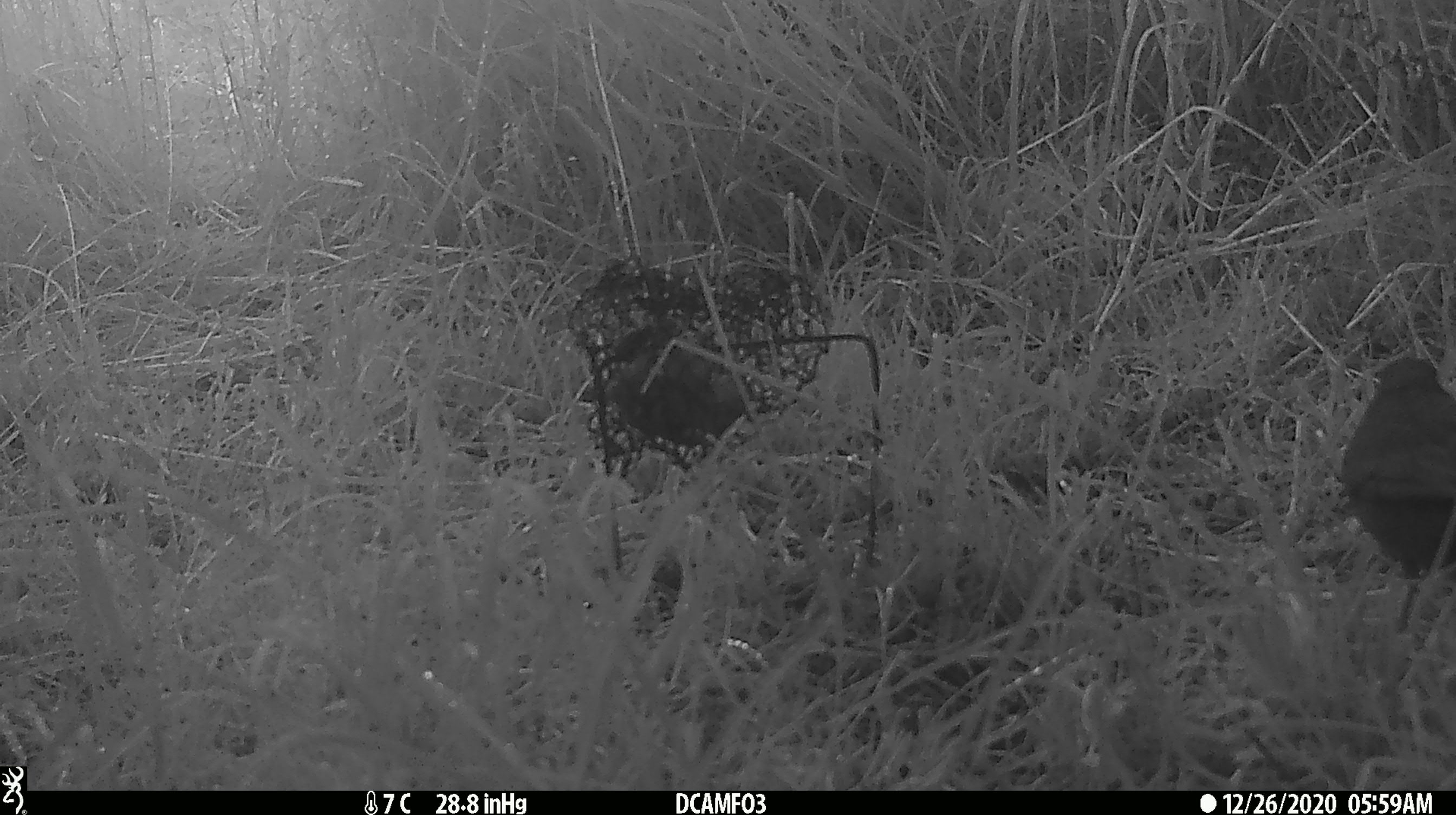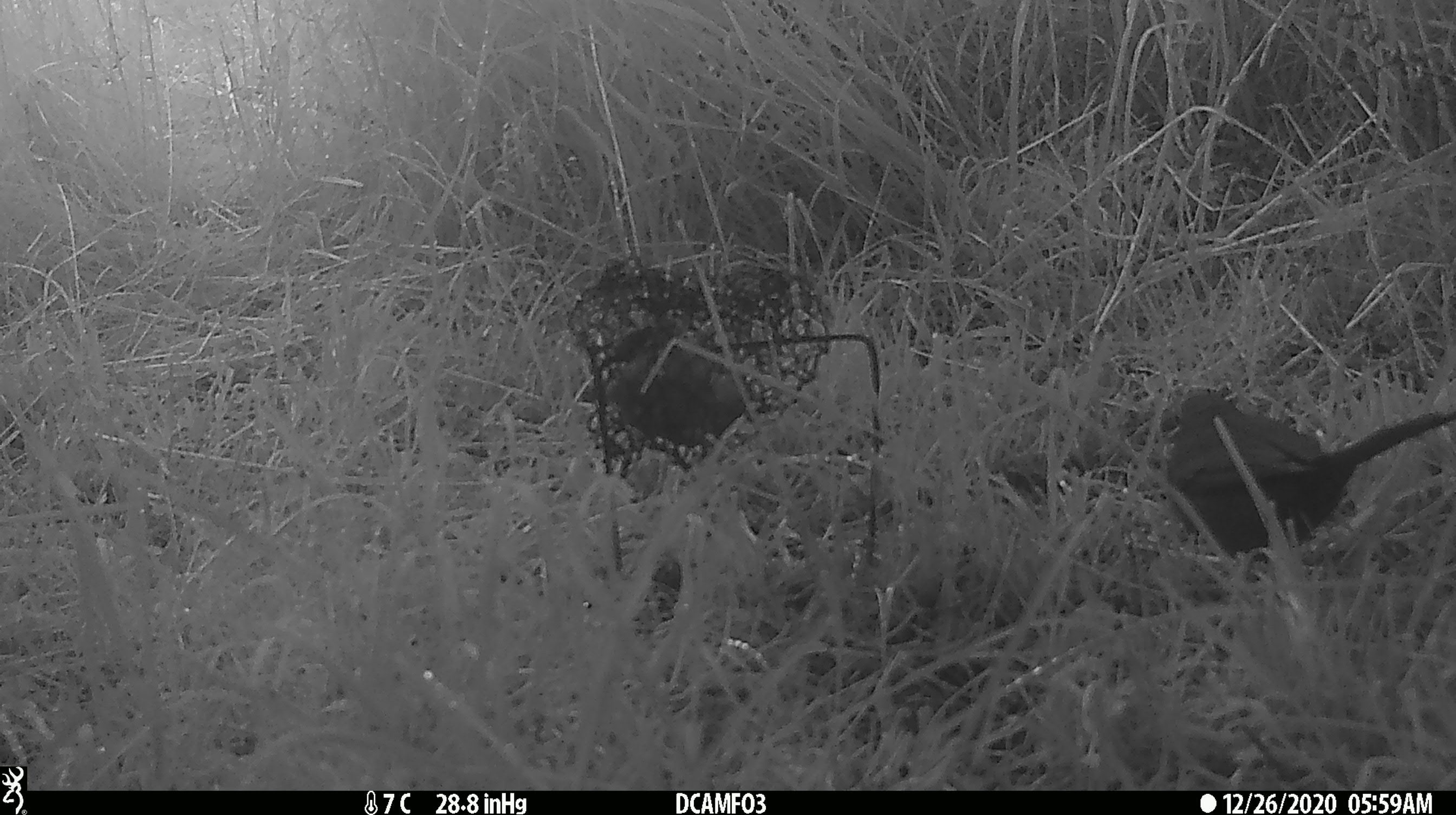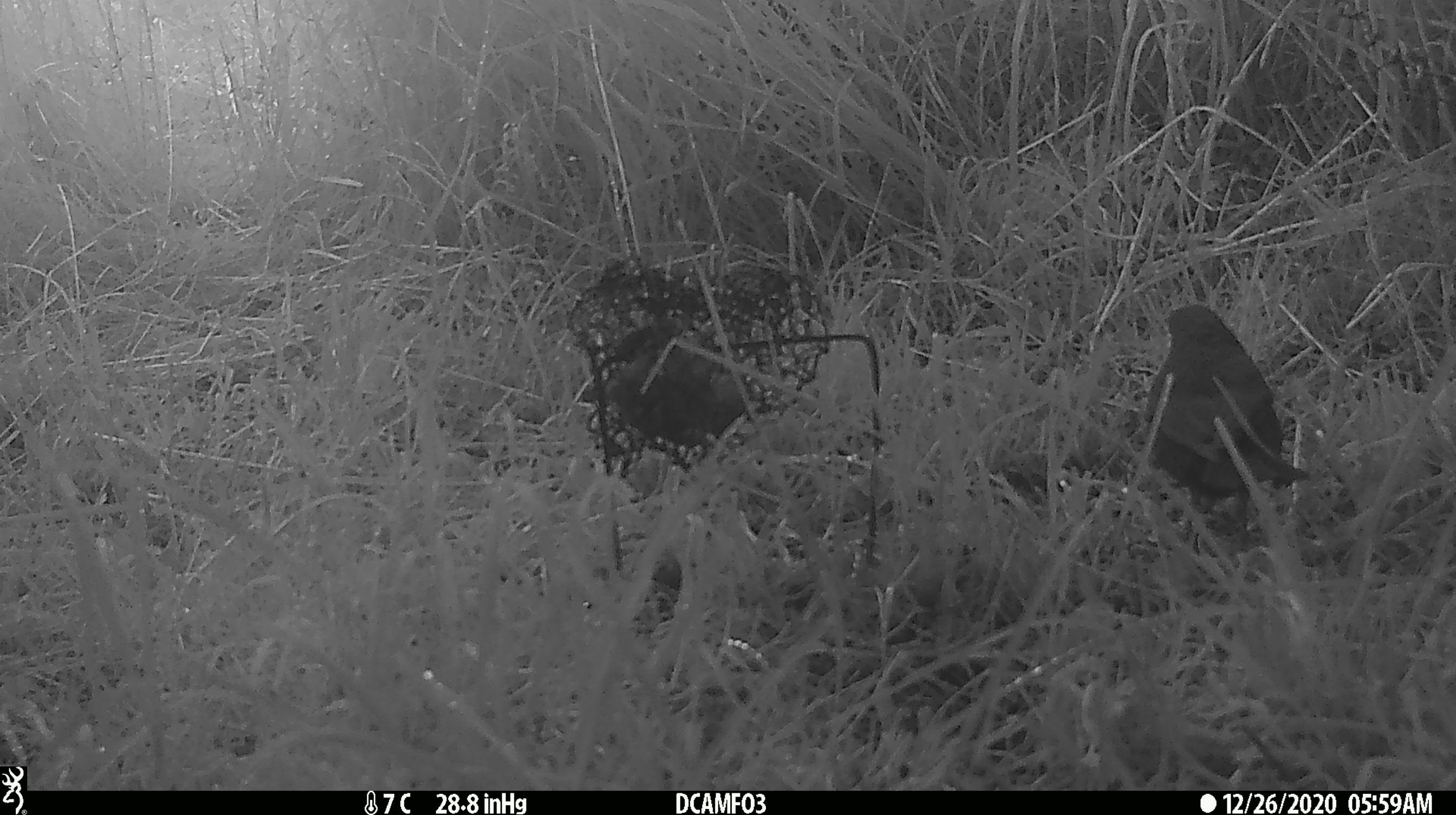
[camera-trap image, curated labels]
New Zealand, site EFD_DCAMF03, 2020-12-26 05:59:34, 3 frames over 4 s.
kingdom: Animalia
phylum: Chordata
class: Aves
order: Passeriformes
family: Turdidae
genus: Turdus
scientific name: Turdus merula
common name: eurasian blackbird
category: blackbird